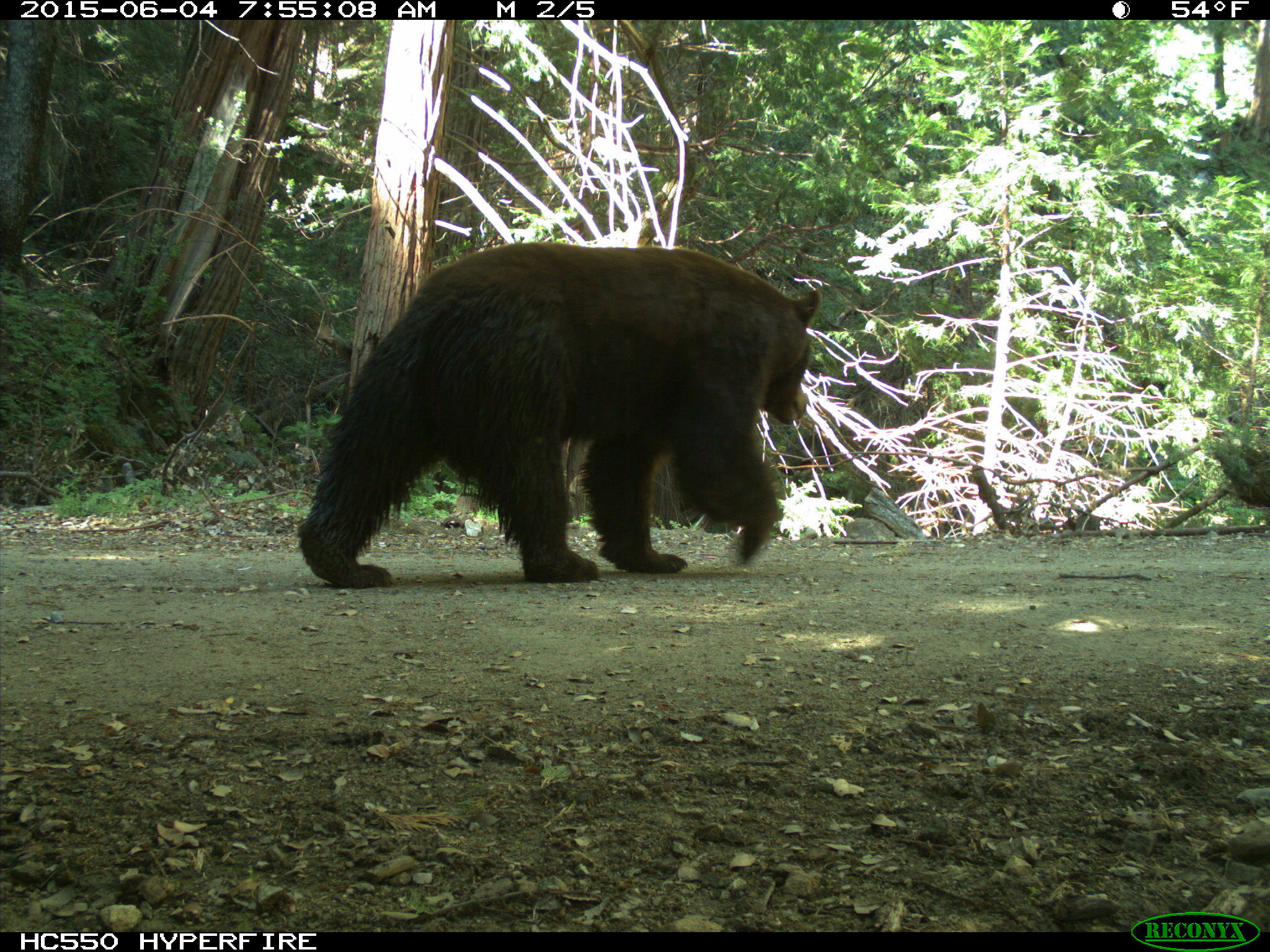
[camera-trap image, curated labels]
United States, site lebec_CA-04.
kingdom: Animalia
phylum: Chordata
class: Mammalia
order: Carnivora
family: Ursidae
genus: Ursus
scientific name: Ursus americanus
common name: american black bear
Ursus americanus (american black bear).